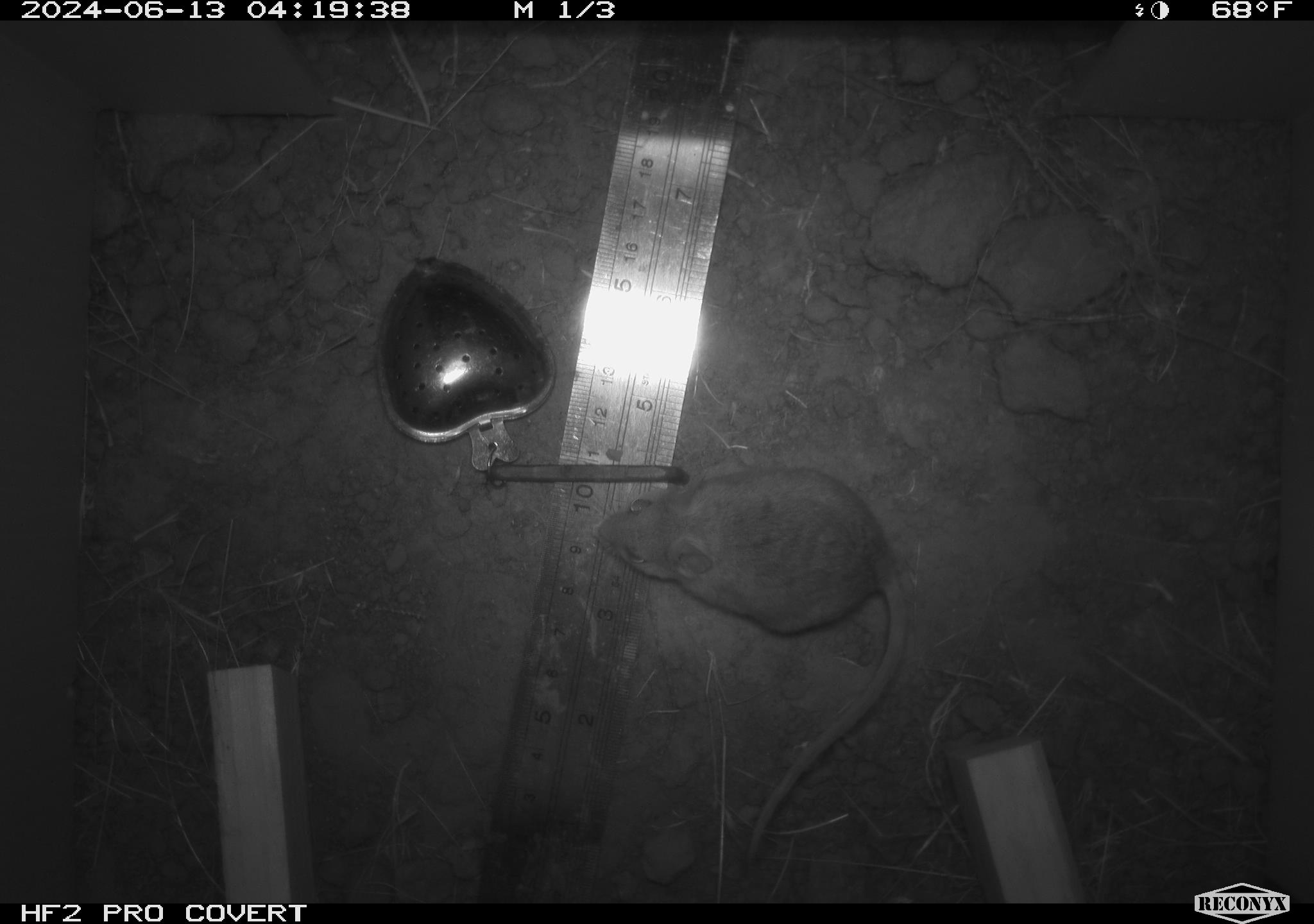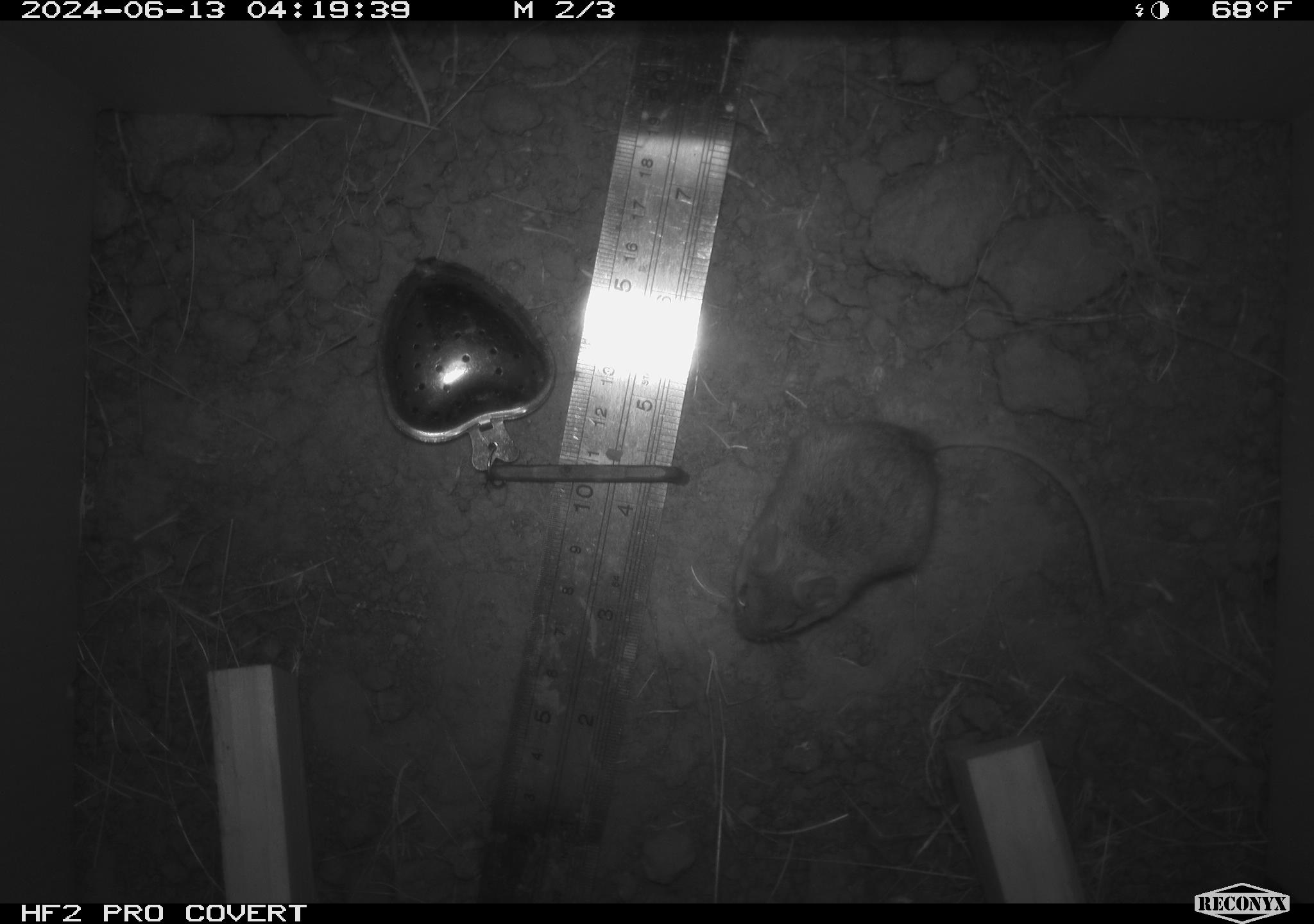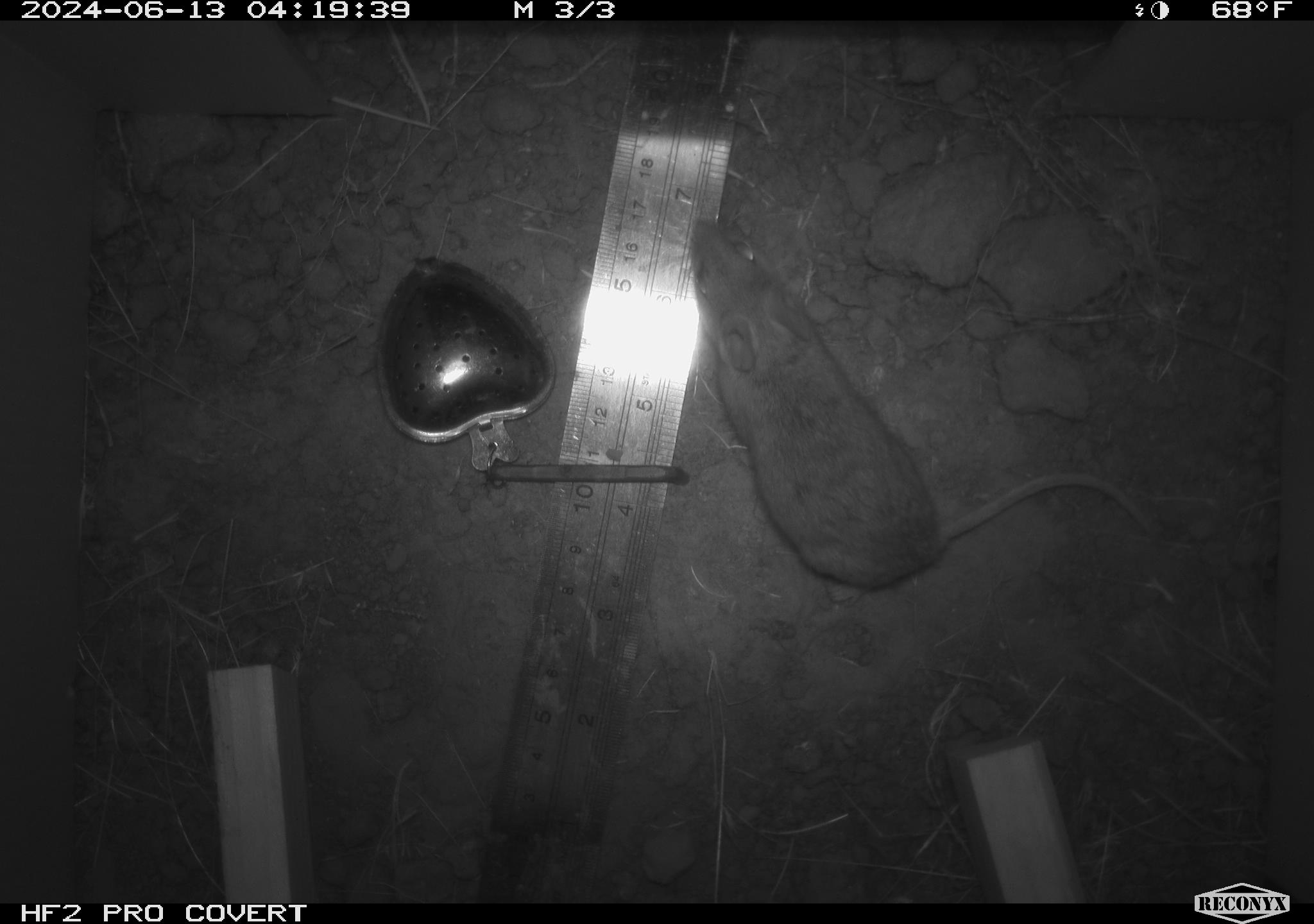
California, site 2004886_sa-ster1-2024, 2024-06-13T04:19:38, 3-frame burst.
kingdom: Animalia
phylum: Chordata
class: Mammalia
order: Rodentia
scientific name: Rodentia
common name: mouse species